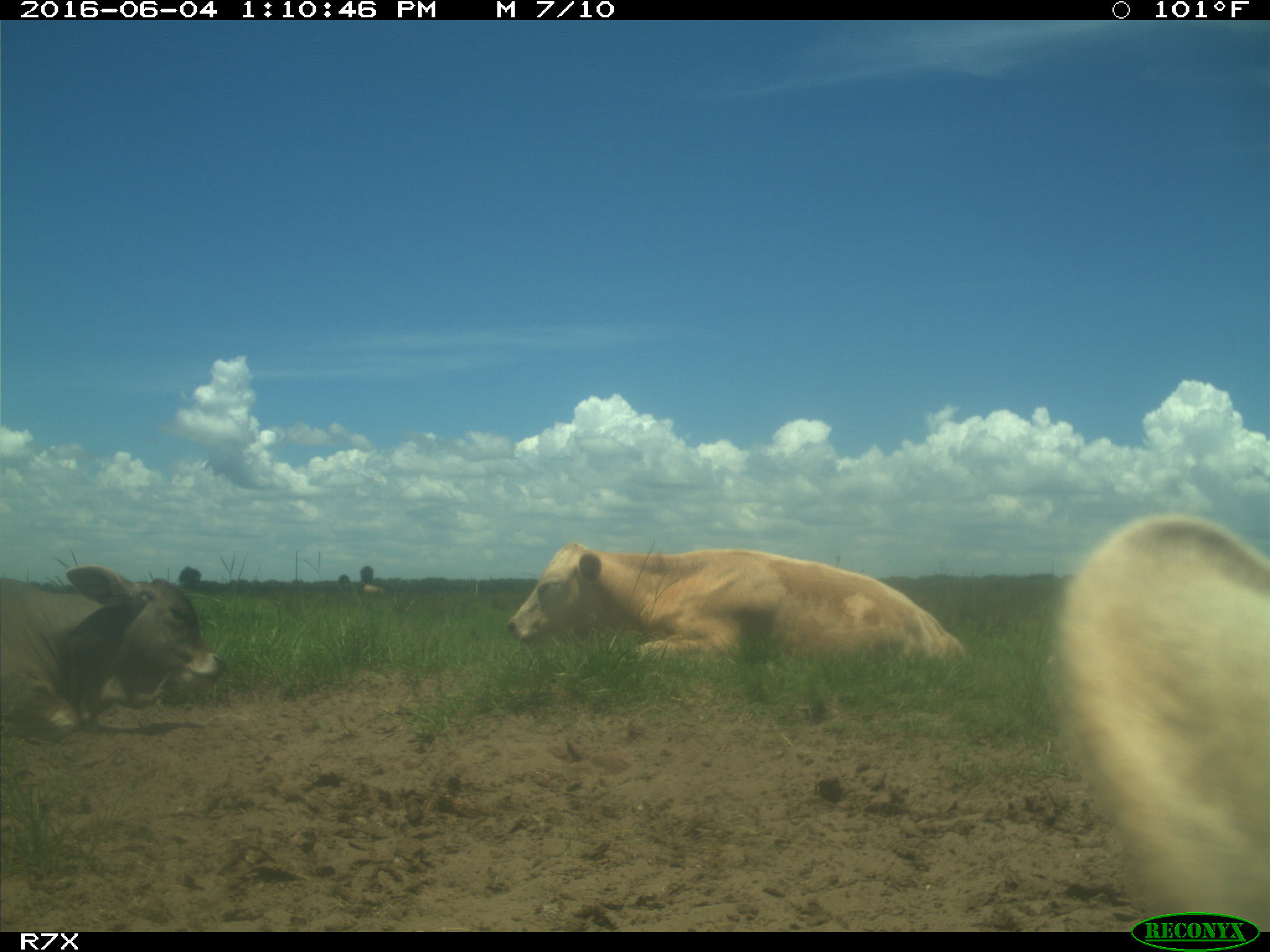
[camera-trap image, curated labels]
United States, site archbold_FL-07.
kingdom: Animalia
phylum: Chordata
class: Mammalia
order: Artiodactyla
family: Bovidae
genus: Bos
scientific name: Bos taurus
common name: domestic cow